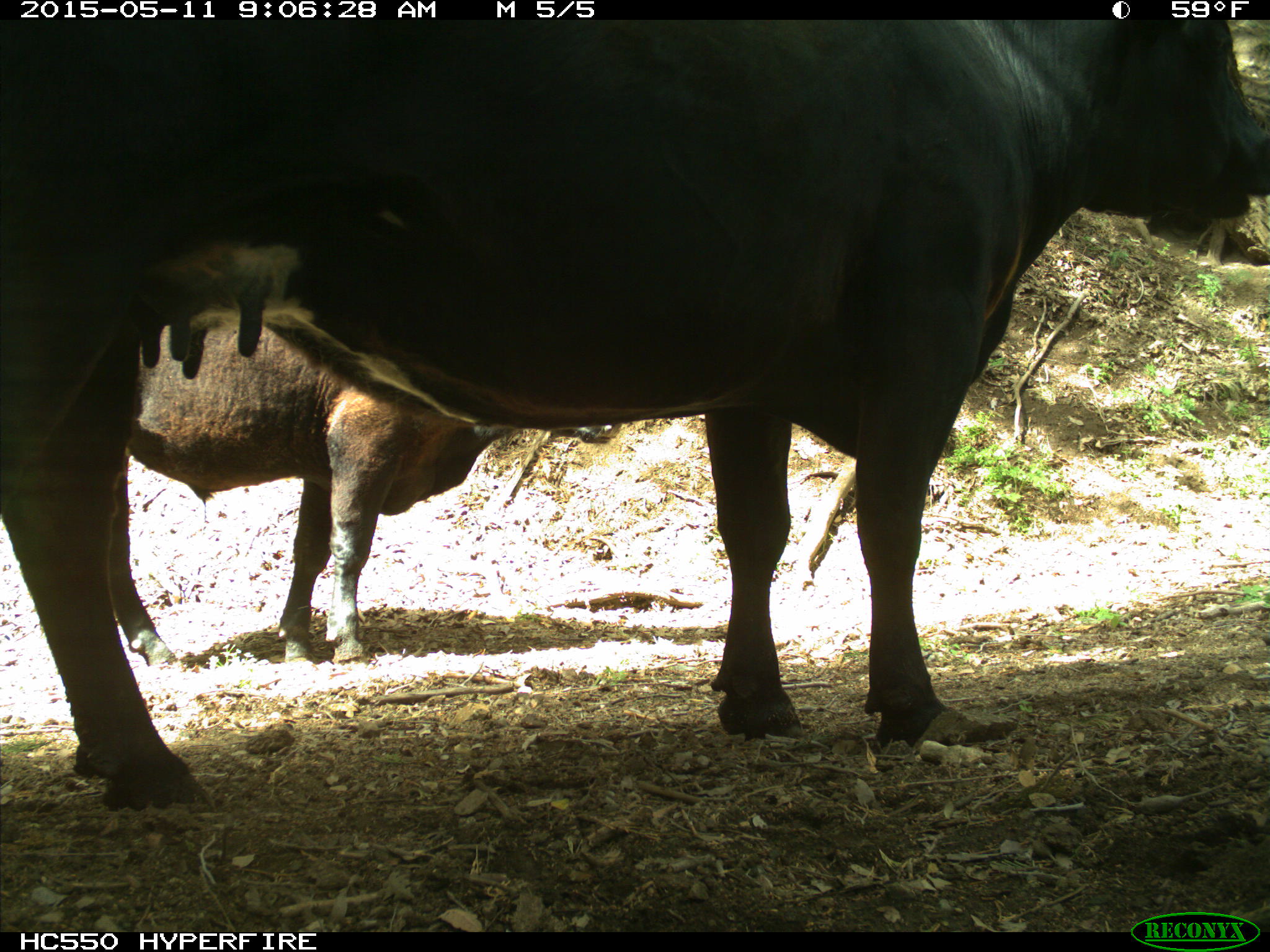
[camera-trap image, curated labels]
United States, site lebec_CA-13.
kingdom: Animalia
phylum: Chordata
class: Mammalia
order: Artiodactyla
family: Bovidae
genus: Bos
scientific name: Bos taurus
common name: domestic cow